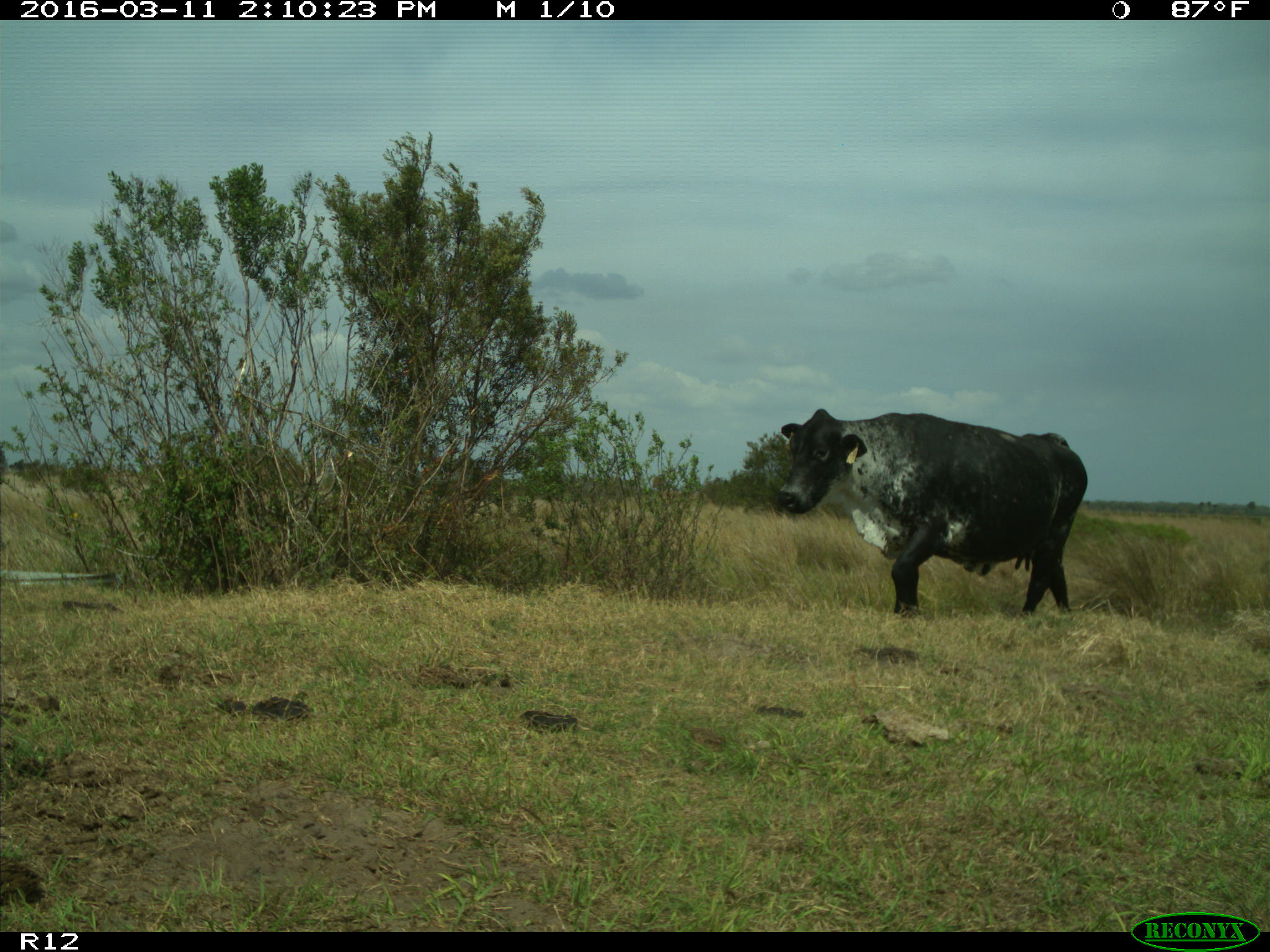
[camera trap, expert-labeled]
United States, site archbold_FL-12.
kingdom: Animalia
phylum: Chordata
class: Mammalia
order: Artiodactyla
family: Bovidae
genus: Bos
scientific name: Bos taurus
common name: domestic cow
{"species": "Bos taurus (domestic cow)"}